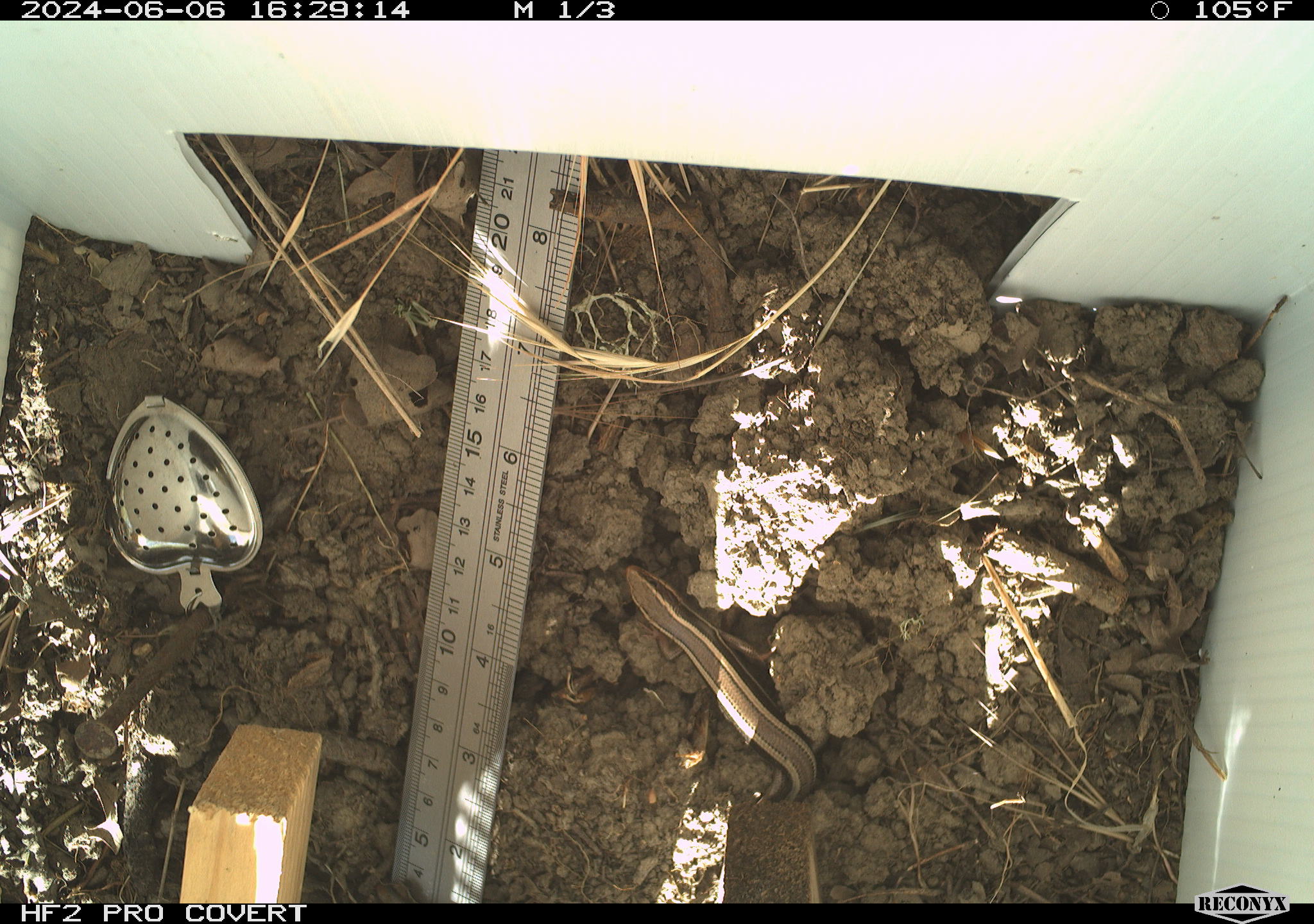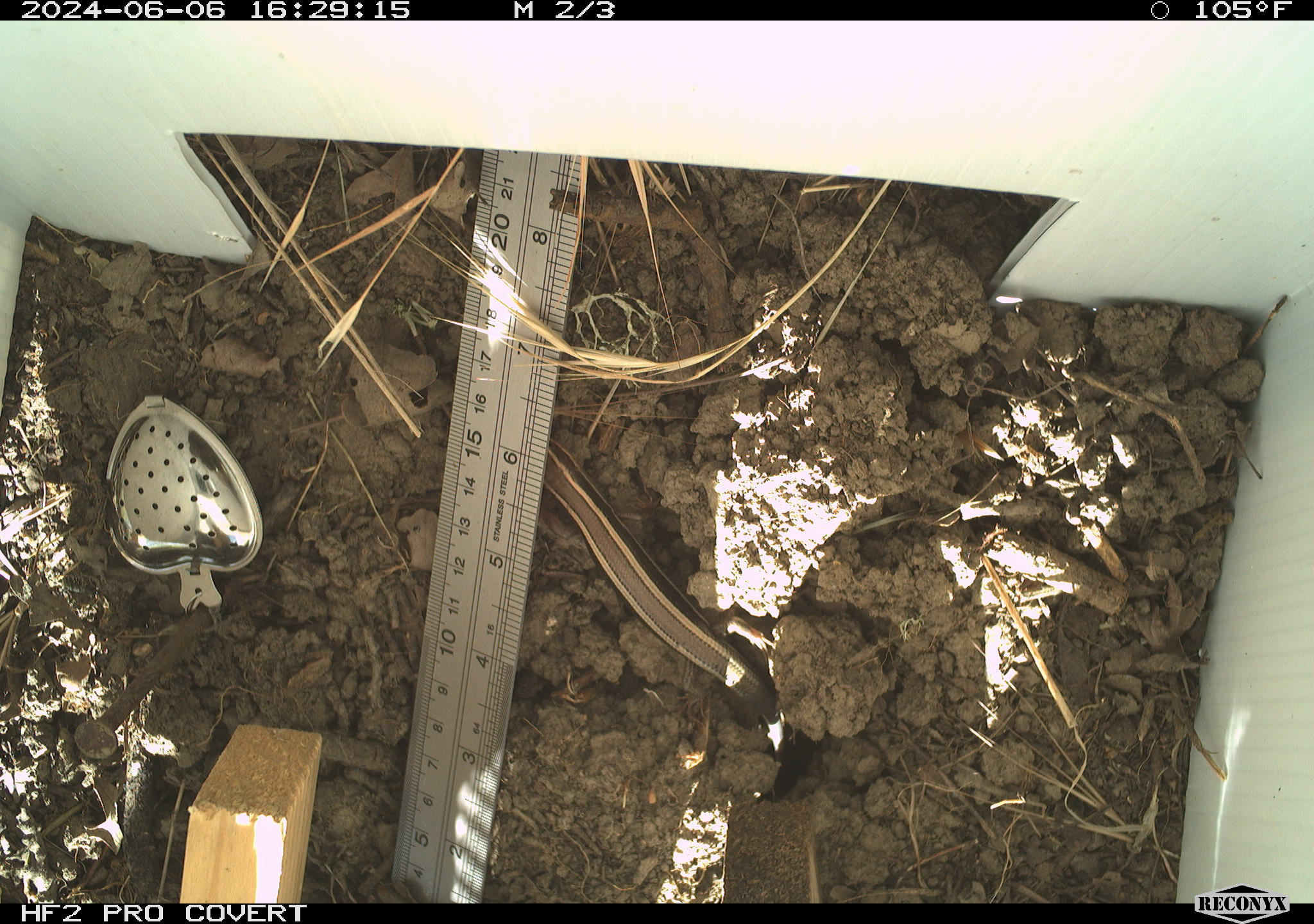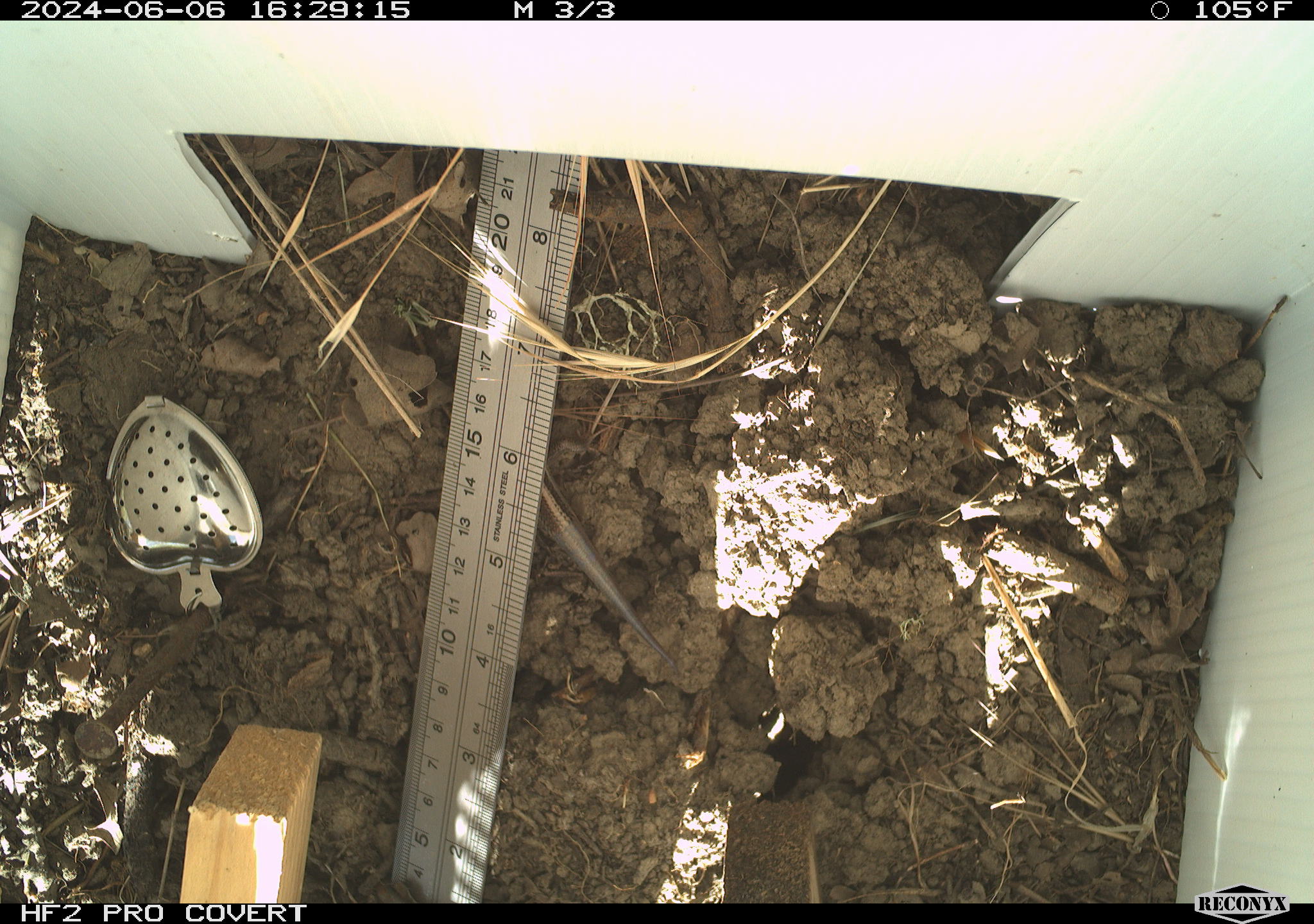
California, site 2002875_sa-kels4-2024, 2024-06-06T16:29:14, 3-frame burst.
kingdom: Animalia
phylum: Chordata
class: Reptilia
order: Squamata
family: Scincidae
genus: Plestiodon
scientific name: Plestiodon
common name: blue-tailed skinks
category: plestiodon species